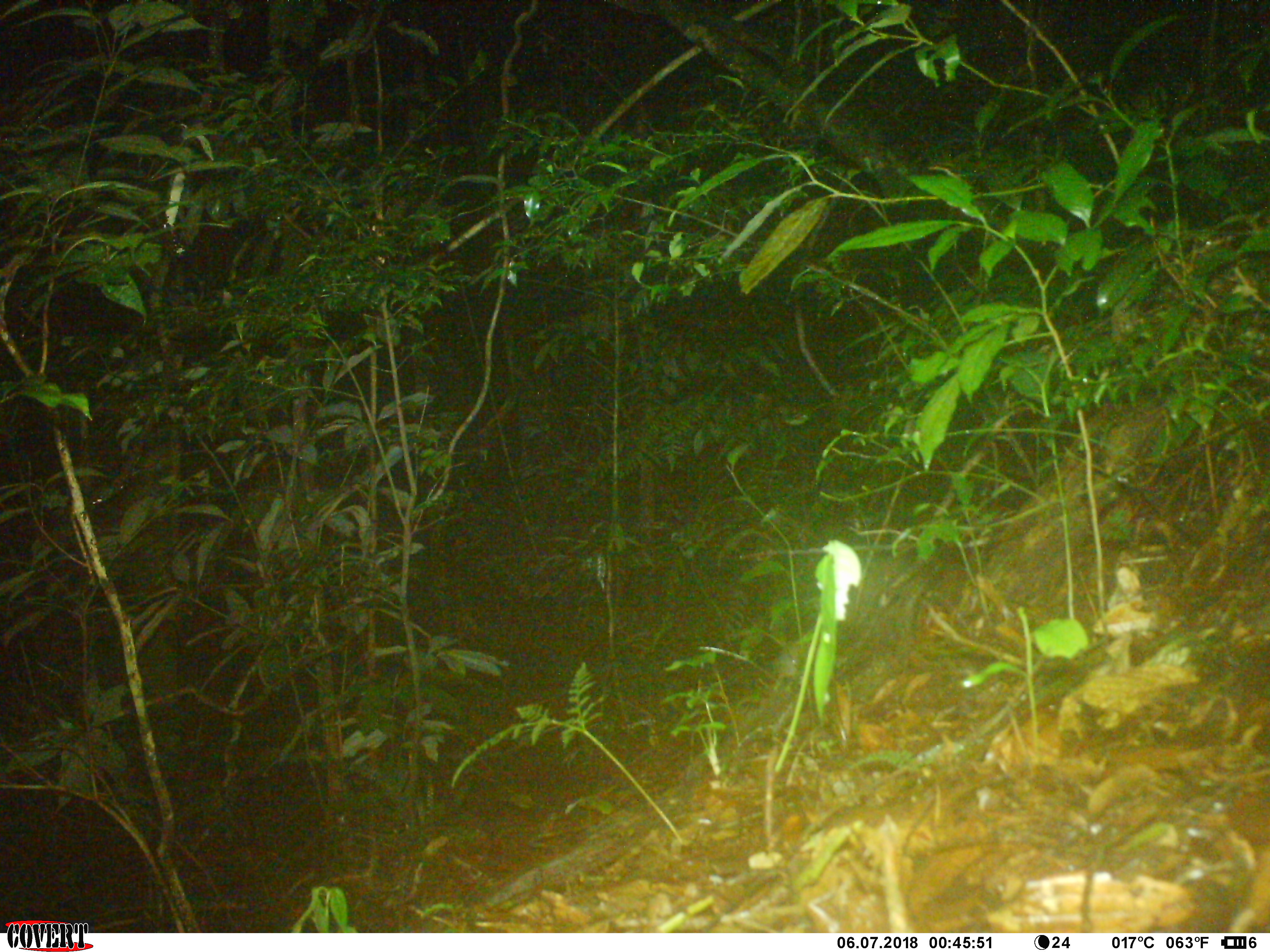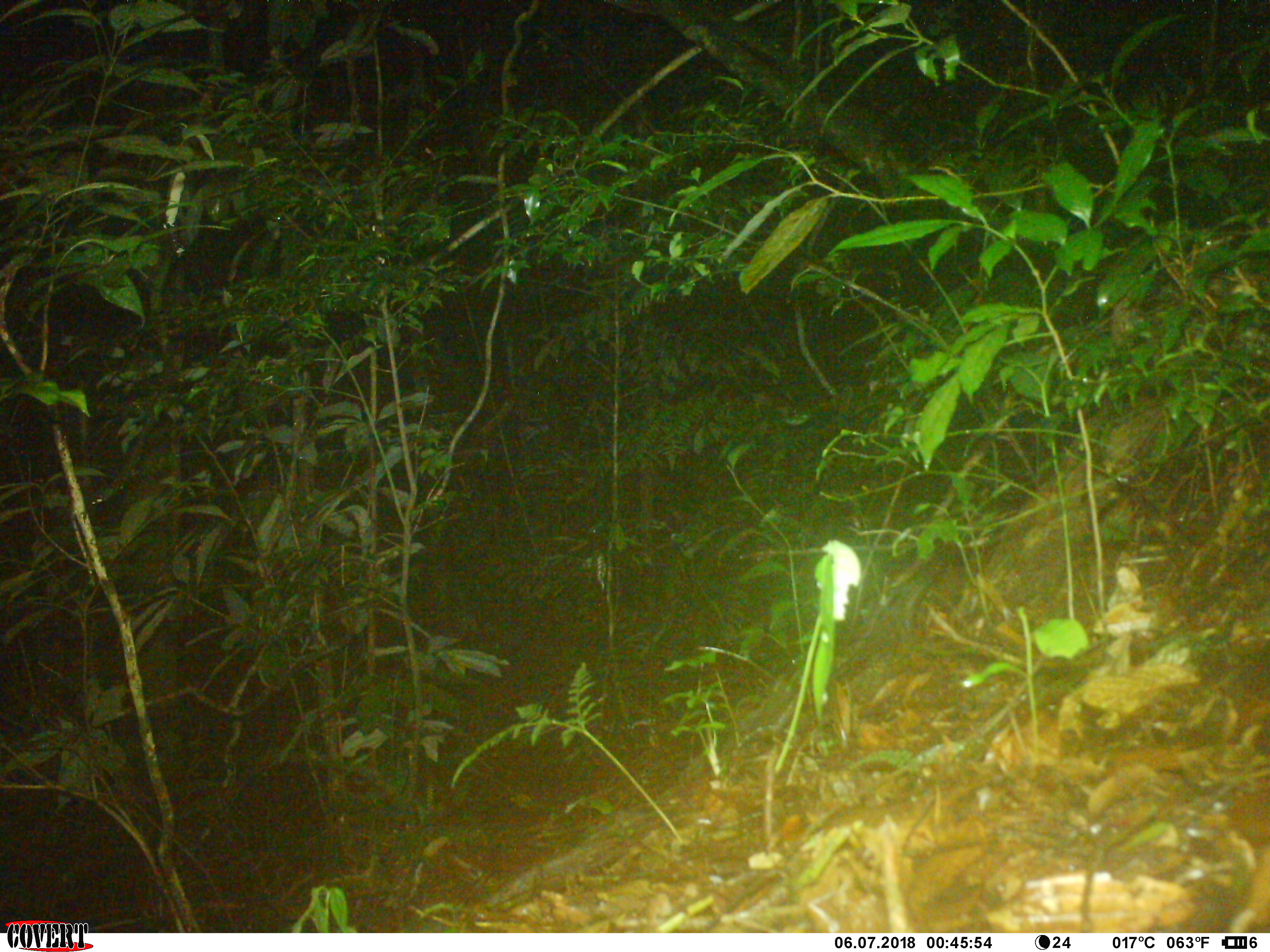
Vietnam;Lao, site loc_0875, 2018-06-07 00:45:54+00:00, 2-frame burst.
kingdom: Animalia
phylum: Chordata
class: Mammalia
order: Carnivora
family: Mustelidae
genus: Melogale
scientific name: Melogale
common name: ferret badger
Ferret badger (Melogale). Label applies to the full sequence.